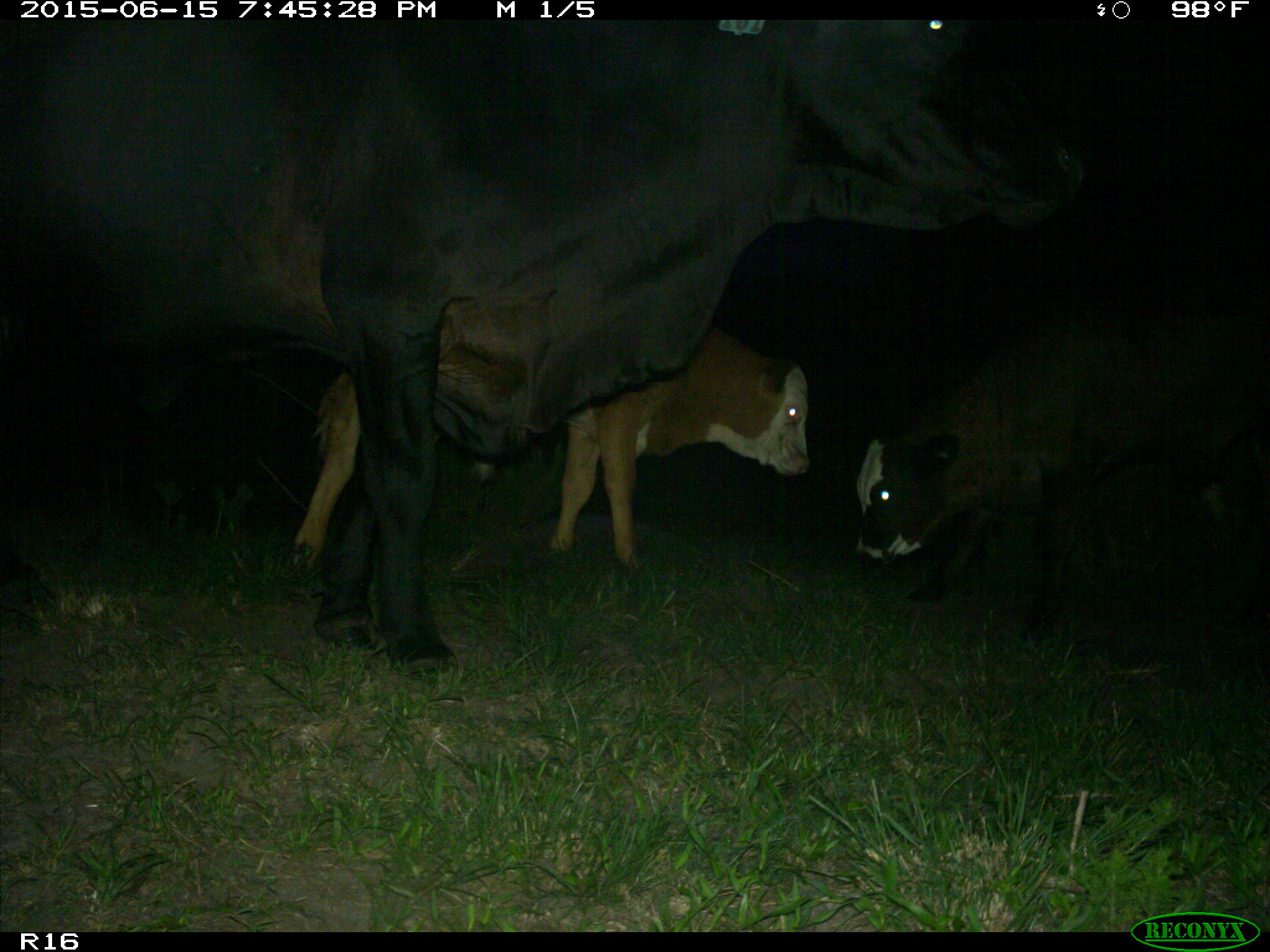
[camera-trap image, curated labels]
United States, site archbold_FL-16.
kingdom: Animalia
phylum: Chordata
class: Mammalia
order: Artiodactyla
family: Bovidae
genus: Bos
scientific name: Bos taurus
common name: domestic cow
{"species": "Bos taurus (domestic cow)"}